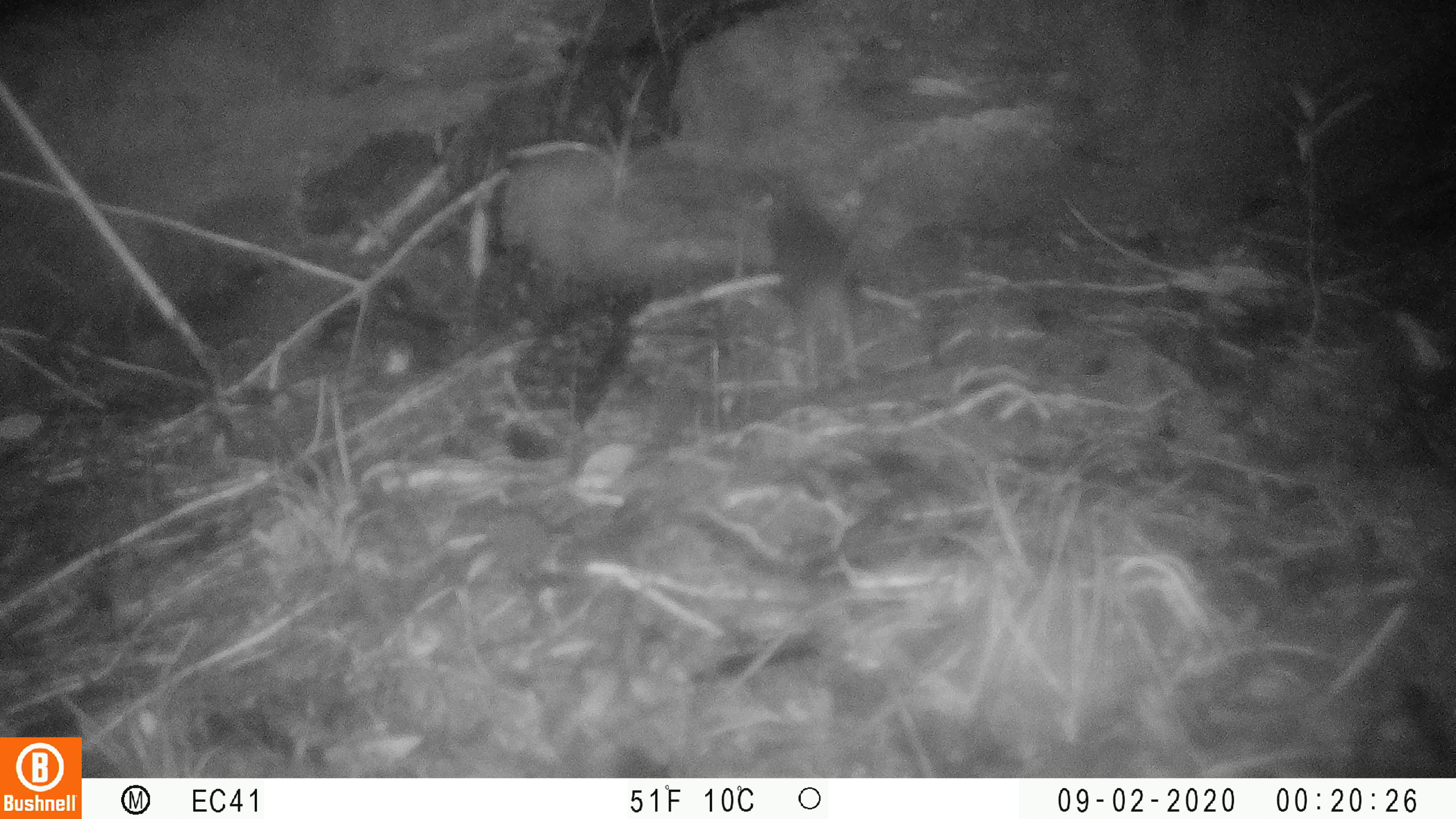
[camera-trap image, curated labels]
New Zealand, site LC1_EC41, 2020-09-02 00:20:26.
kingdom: Animalia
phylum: Chordata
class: Mammalia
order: Rodentia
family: Muridae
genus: Rattus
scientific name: Rattus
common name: rat